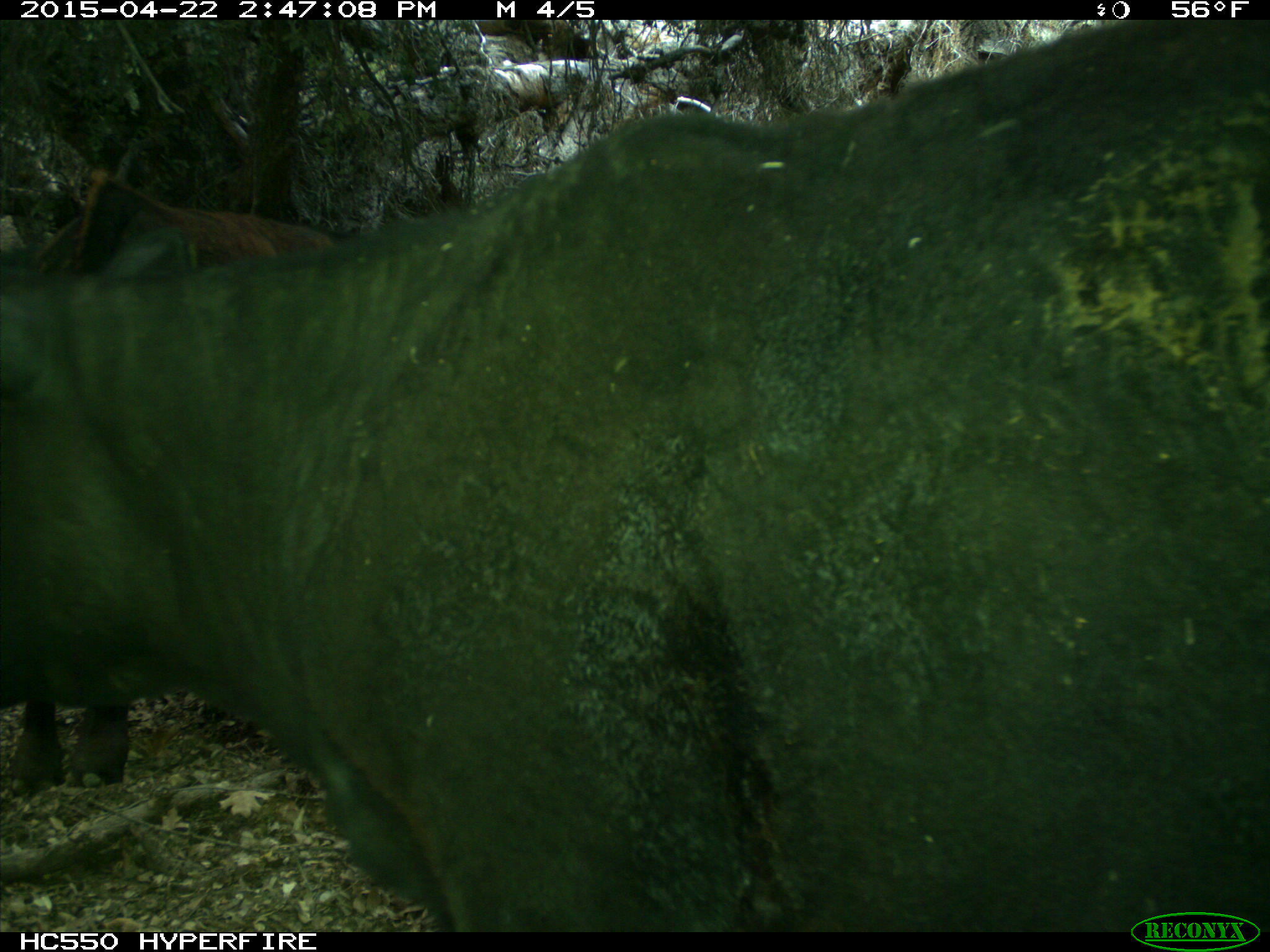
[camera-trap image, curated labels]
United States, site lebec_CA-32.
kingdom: Animalia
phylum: Chordata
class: Mammalia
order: Artiodactyla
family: Bovidae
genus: Bos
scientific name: Bos taurus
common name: domestic cow